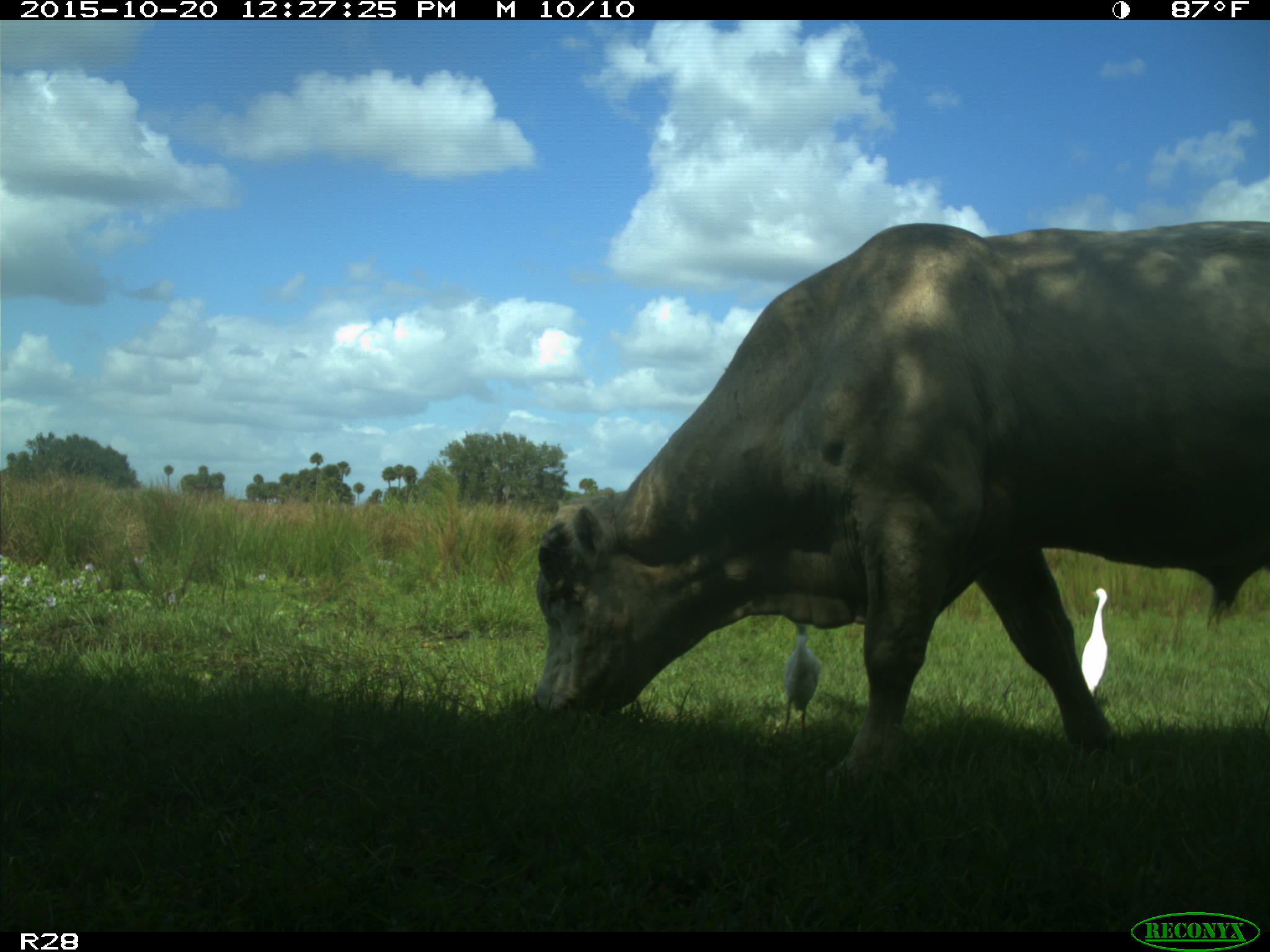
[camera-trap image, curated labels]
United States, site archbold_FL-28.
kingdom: Animalia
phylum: Chordata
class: Mammalia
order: Artiodactyla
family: Bovidae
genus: Bos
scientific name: Bos taurus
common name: domestic cow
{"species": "Bos taurus (domestic cow)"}